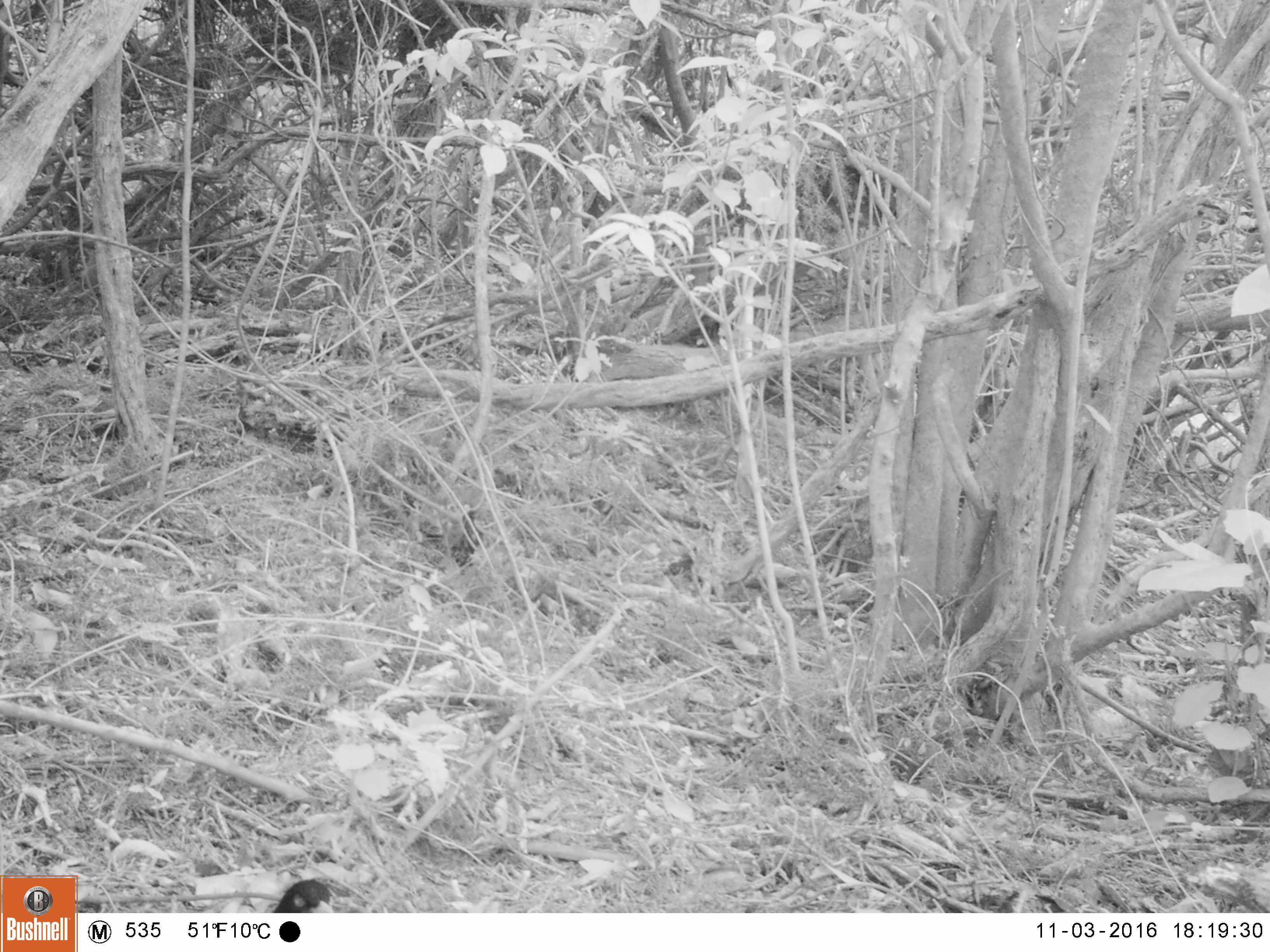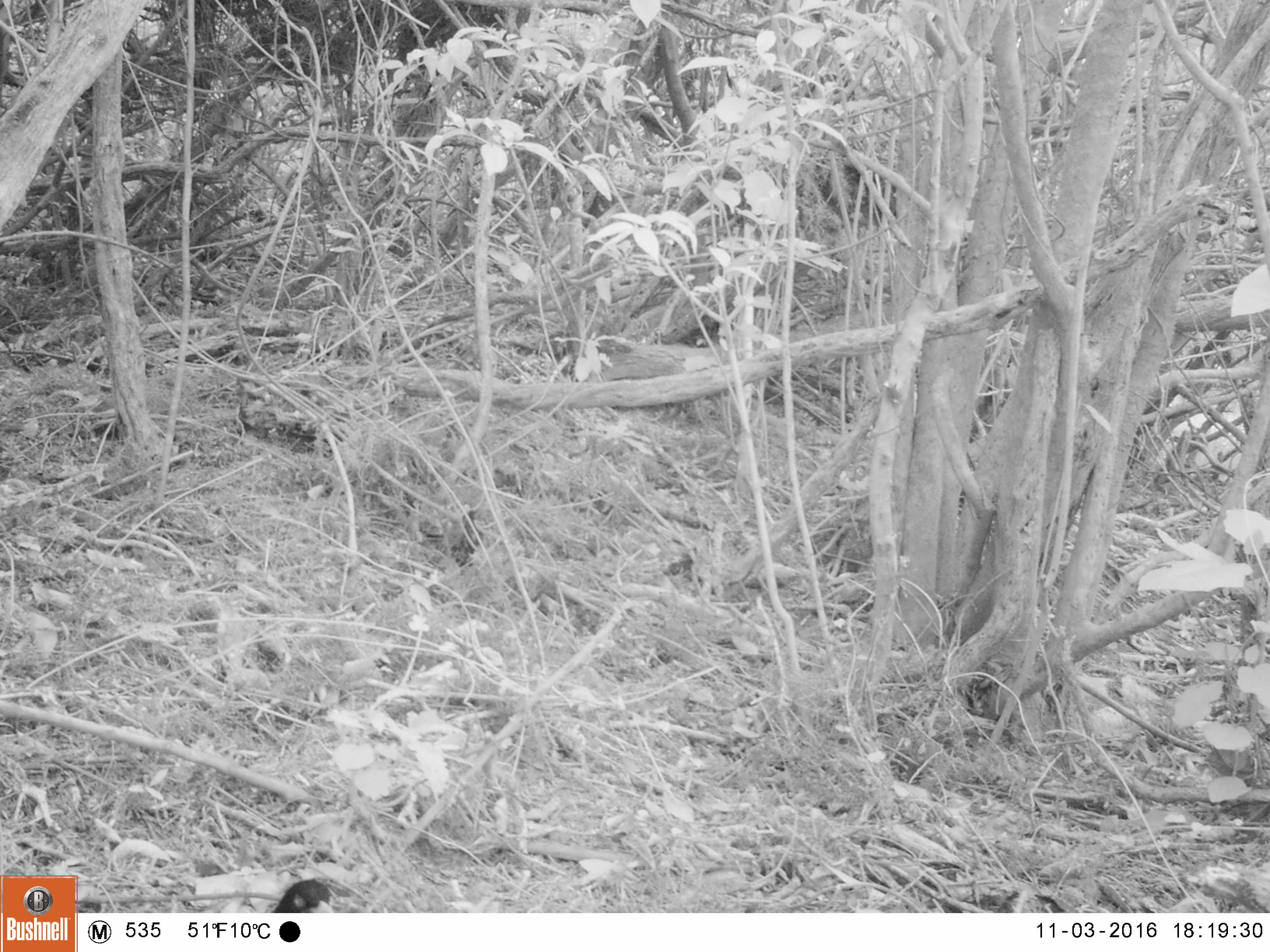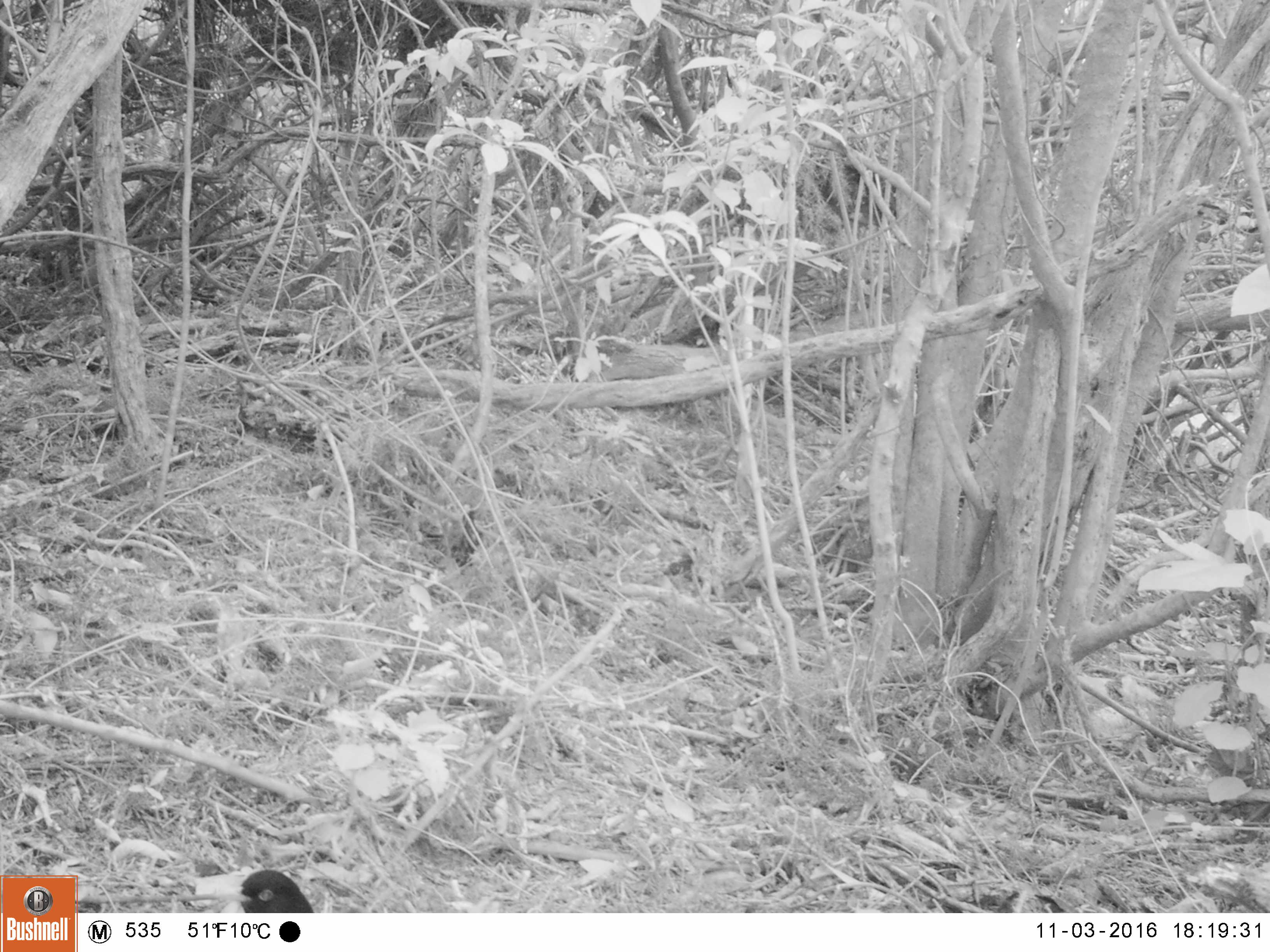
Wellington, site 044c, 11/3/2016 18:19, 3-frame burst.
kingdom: Animalia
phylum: Chordata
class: Aves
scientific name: Aves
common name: bird